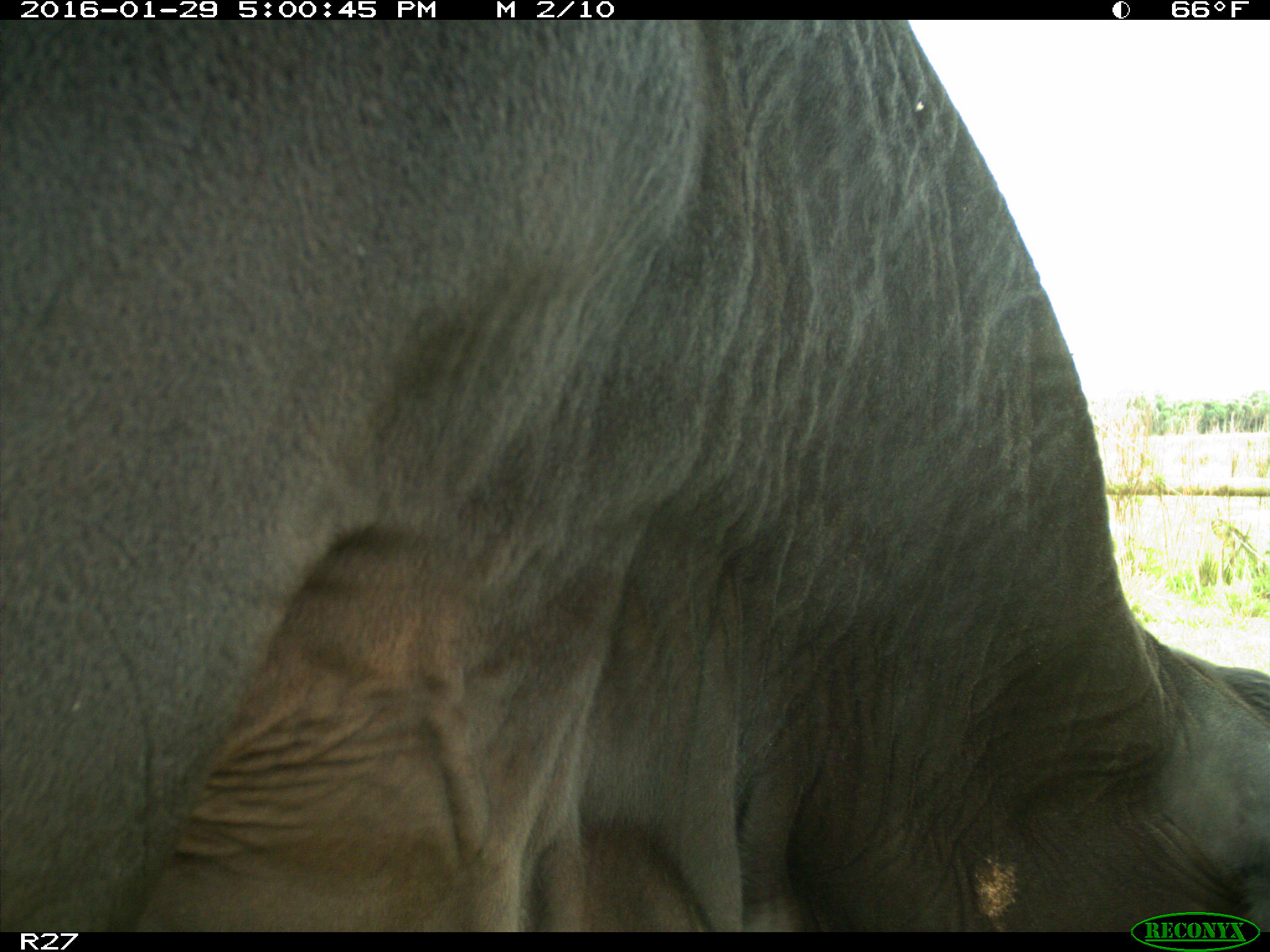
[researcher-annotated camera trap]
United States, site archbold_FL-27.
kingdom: Animalia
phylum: Chordata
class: Mammalia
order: Artiodactyla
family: Bovidae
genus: Bos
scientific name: Bos taurus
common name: domestic cow